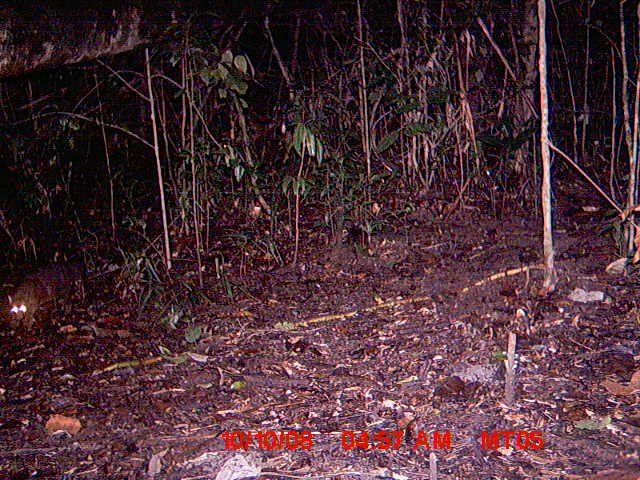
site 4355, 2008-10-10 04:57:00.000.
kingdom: Animalia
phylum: Chordata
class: Aves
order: Cuculiformes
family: Cuculidae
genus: Coua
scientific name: Coua serriana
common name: red-breasted coua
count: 1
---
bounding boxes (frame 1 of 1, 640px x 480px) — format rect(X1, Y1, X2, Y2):
coua serriana: rect(6, 283, 40, 335)